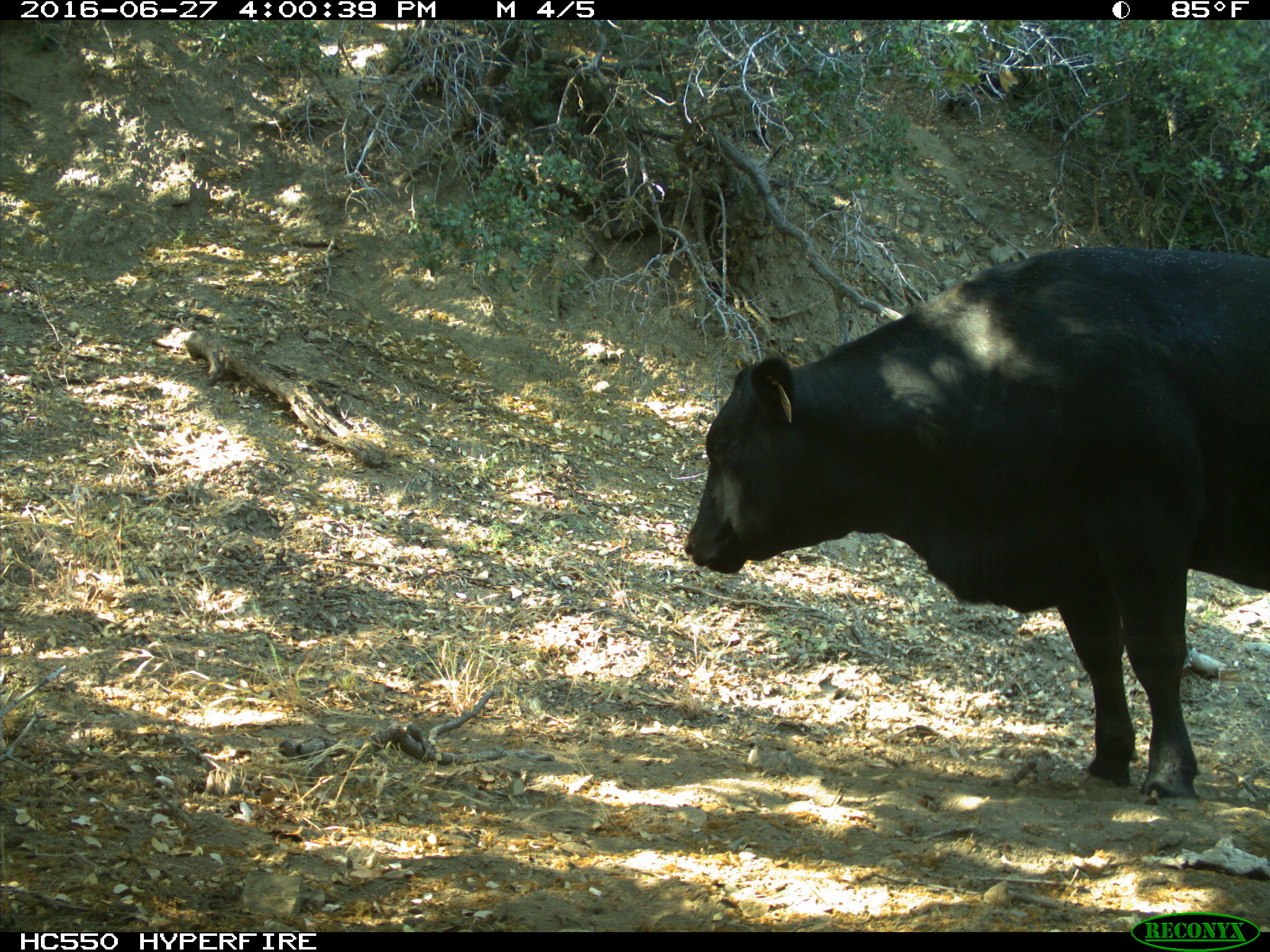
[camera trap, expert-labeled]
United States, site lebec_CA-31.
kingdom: Animalia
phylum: Chordata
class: Mammalia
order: Artiodactyla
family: Bovidae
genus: Bos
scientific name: Bos taurus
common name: domestic cow